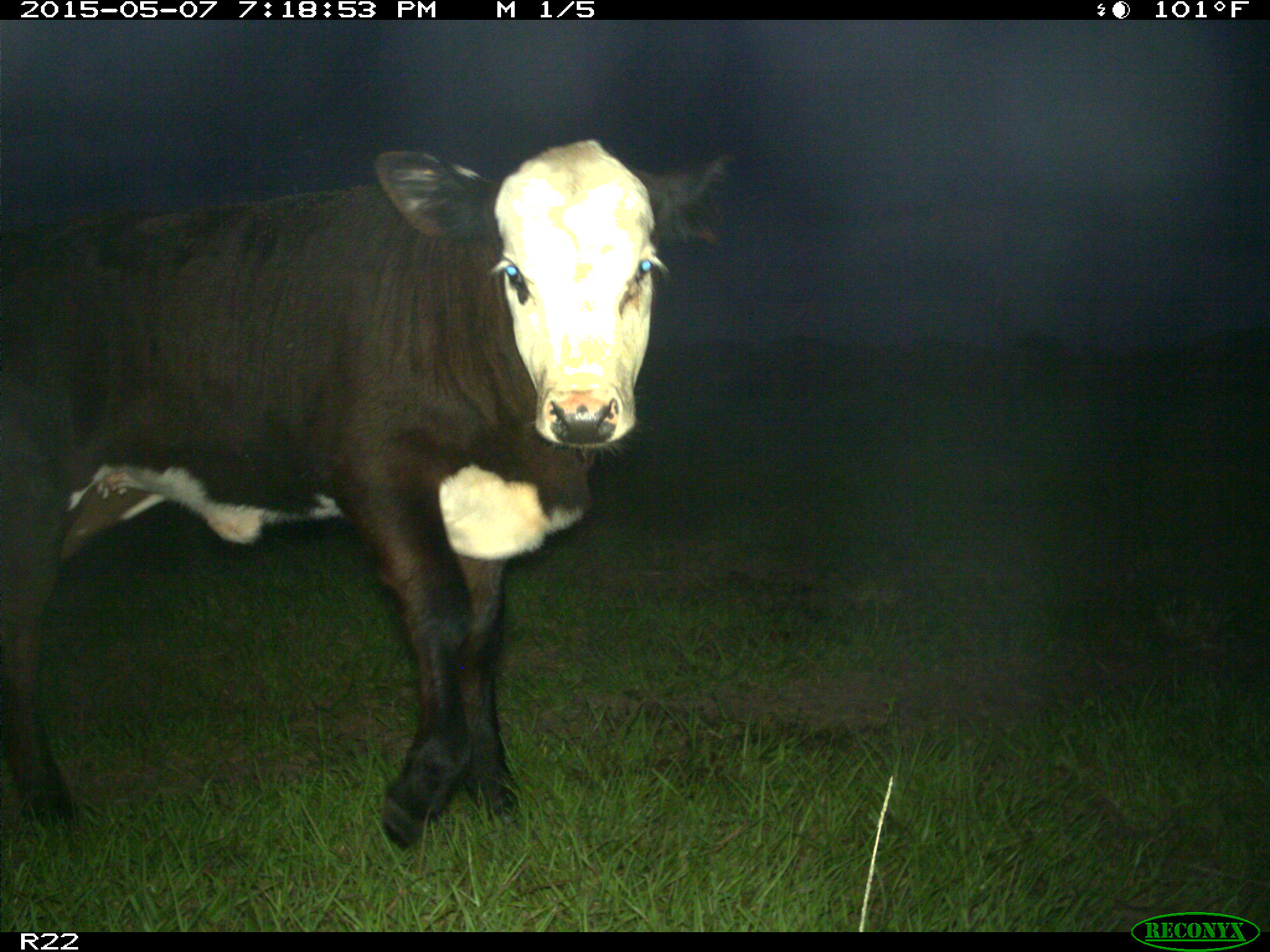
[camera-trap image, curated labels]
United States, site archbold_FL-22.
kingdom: Animalia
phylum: Chordata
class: Mammalia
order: Artiodactyla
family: Bovidae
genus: Bos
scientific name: Bos taurus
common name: domestic cow